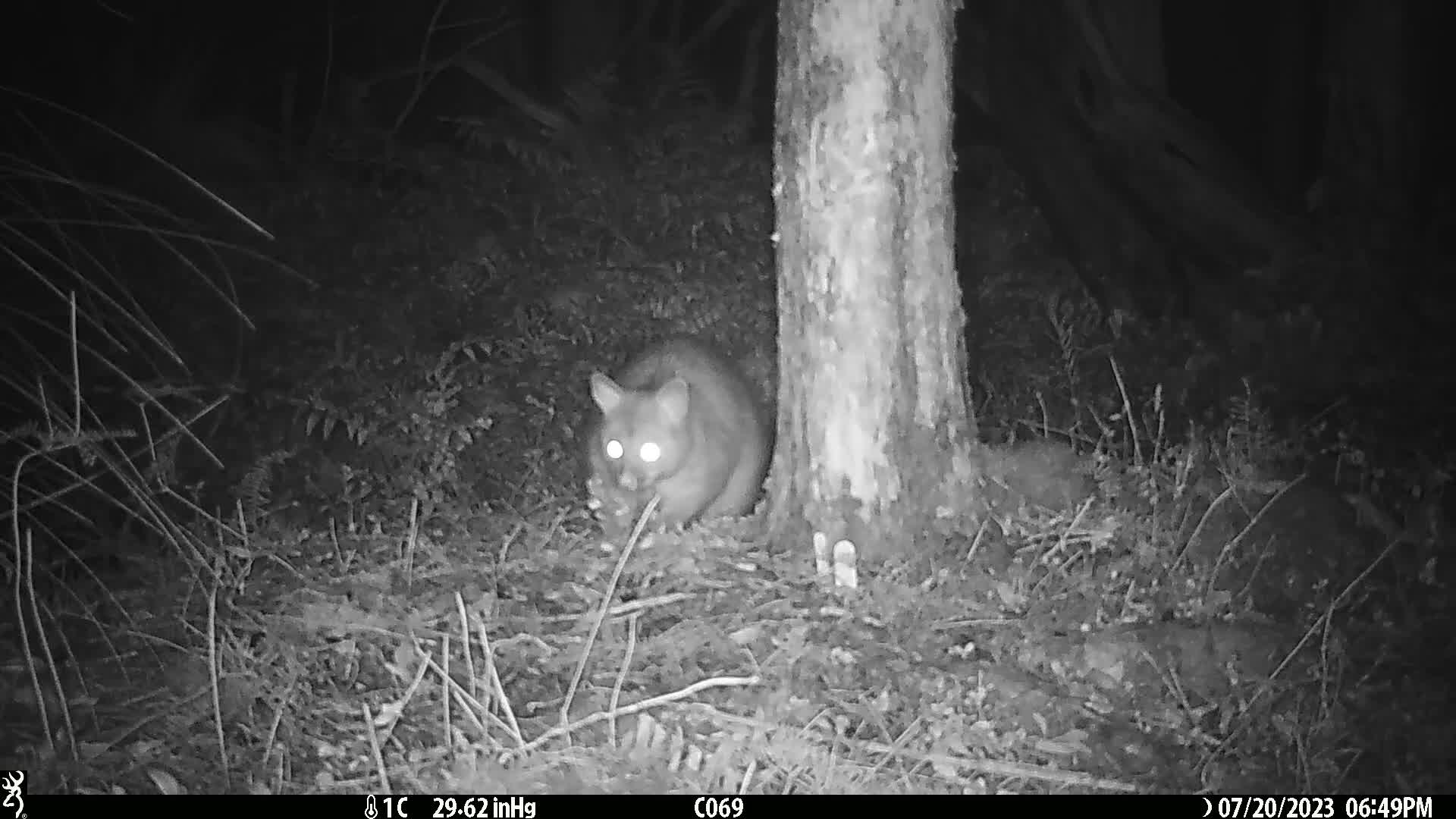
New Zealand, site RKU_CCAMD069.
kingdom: Animalia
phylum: Chordata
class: Mammalia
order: Diprotodontia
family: Phalangeridae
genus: Trichosurus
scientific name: Trichosurus vulpecula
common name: common brushtail possum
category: possum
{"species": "possum (common brushtail possum) (Trichosurus vulpecula)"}